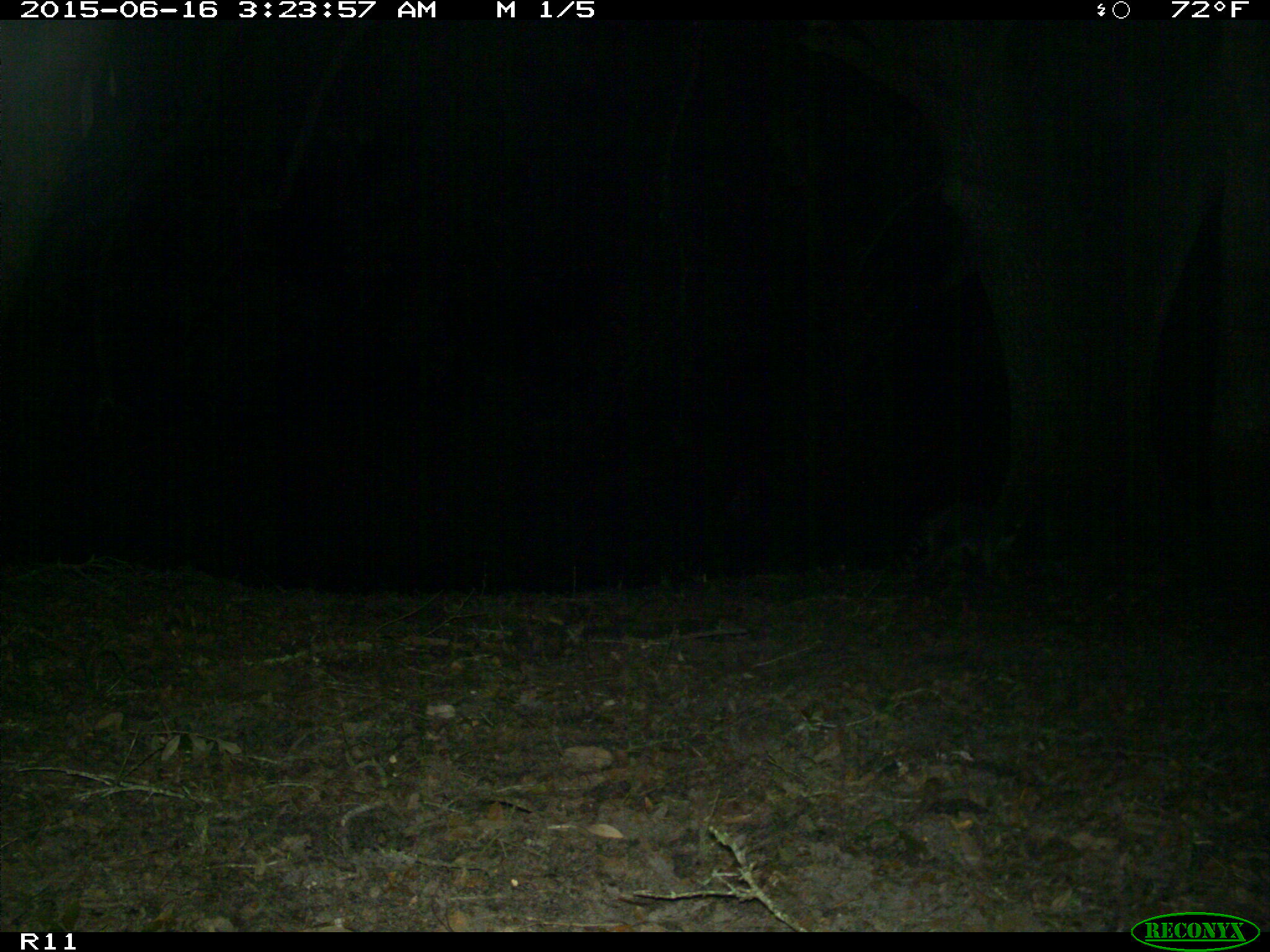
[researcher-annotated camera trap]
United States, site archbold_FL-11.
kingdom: Animalia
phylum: Chordata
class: Mammalia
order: Carnivora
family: Procyonidae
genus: Procyon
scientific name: Procyon lotor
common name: common raccoon